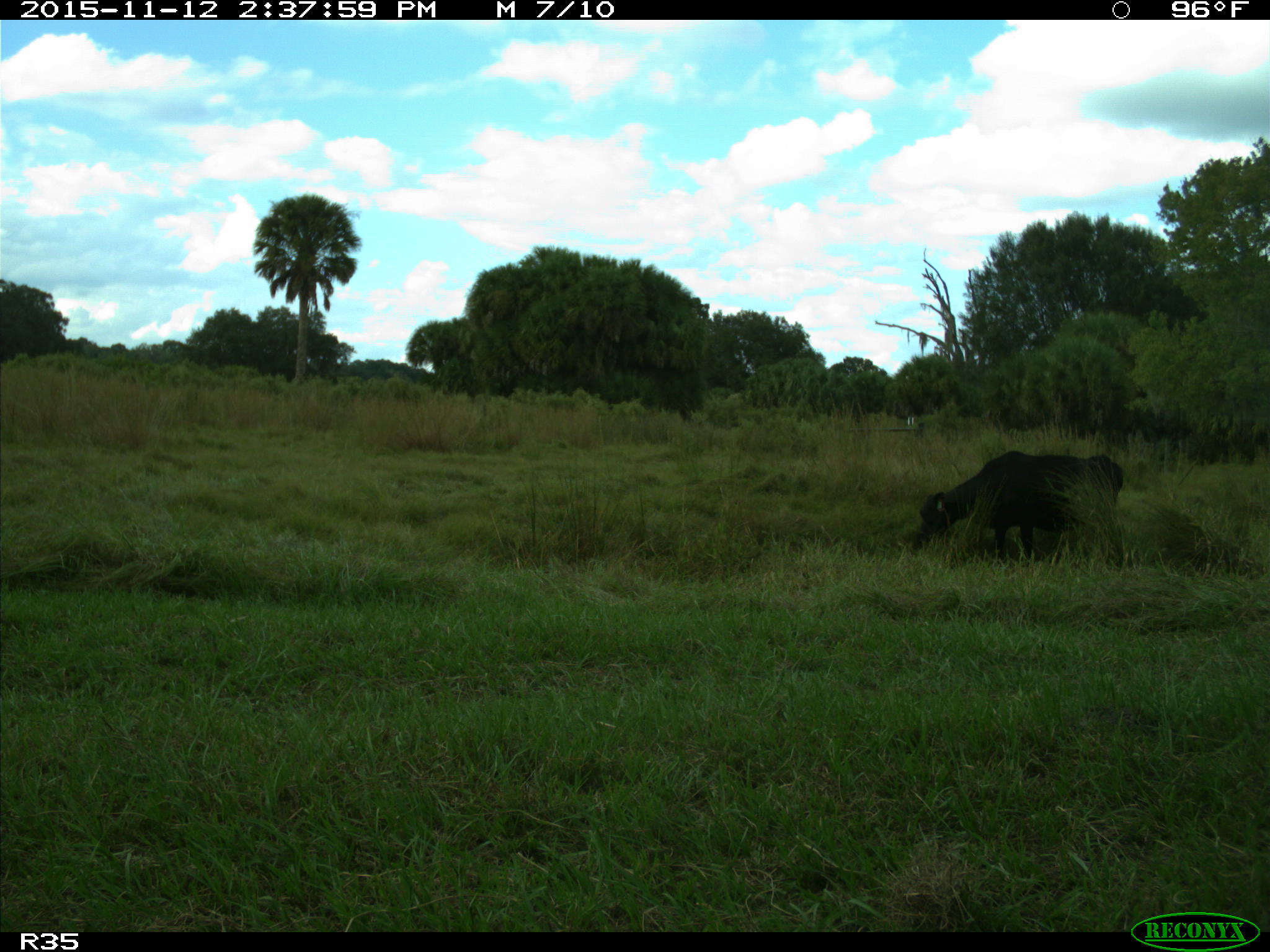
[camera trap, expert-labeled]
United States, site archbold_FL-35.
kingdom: Animalia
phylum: Chordata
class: Mammalia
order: Artiodactyla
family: Bovidae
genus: Bos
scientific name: Bos taurus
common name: domestic cow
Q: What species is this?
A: Bos taurus (domestic cow).